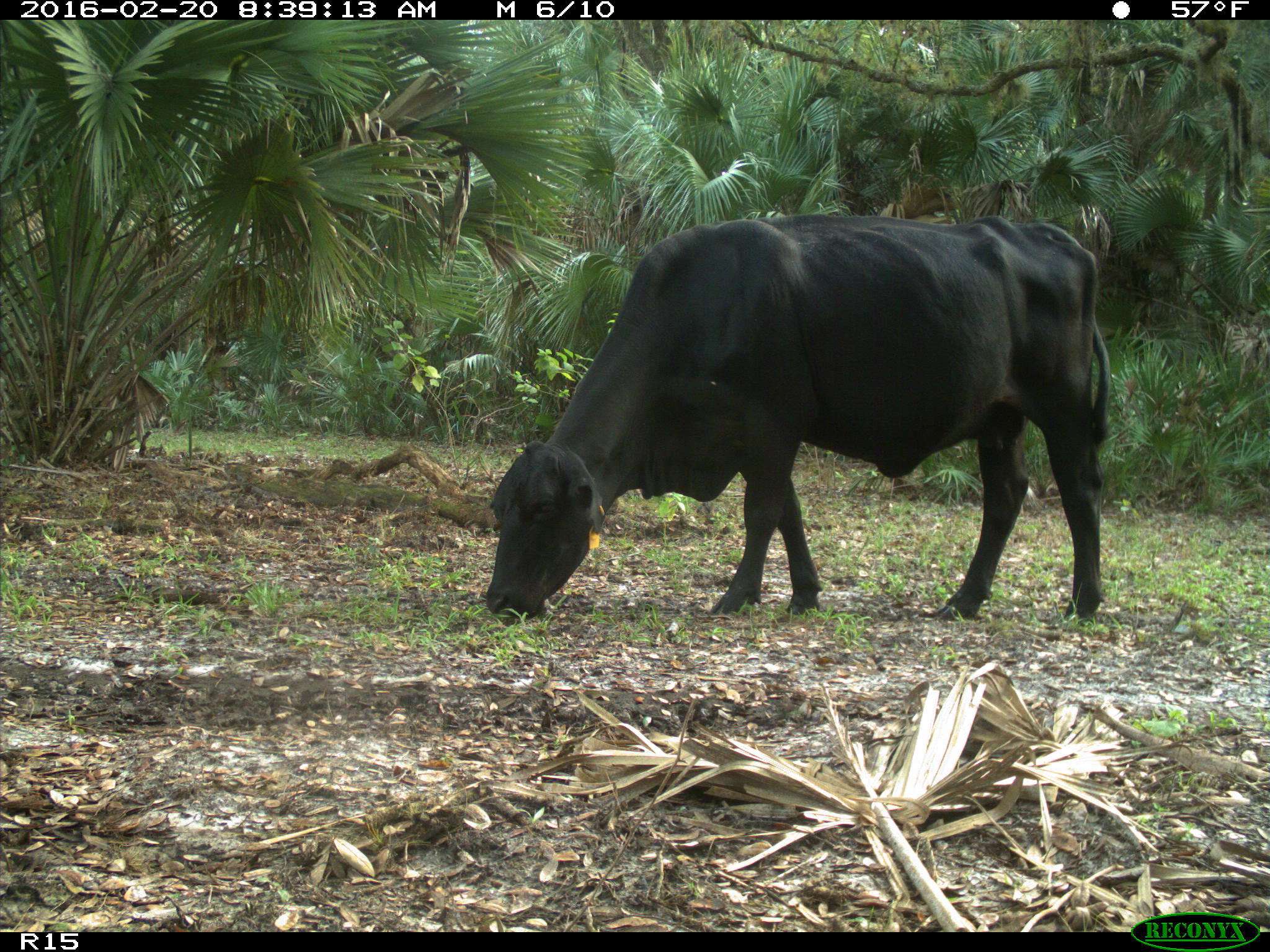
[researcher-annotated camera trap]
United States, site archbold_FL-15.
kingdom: Animalia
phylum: Chordata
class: Mammalia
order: Artiodactyla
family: Bovidae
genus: Bos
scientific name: Bos taurus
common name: domestic cow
Bos taurus (domestic cow).